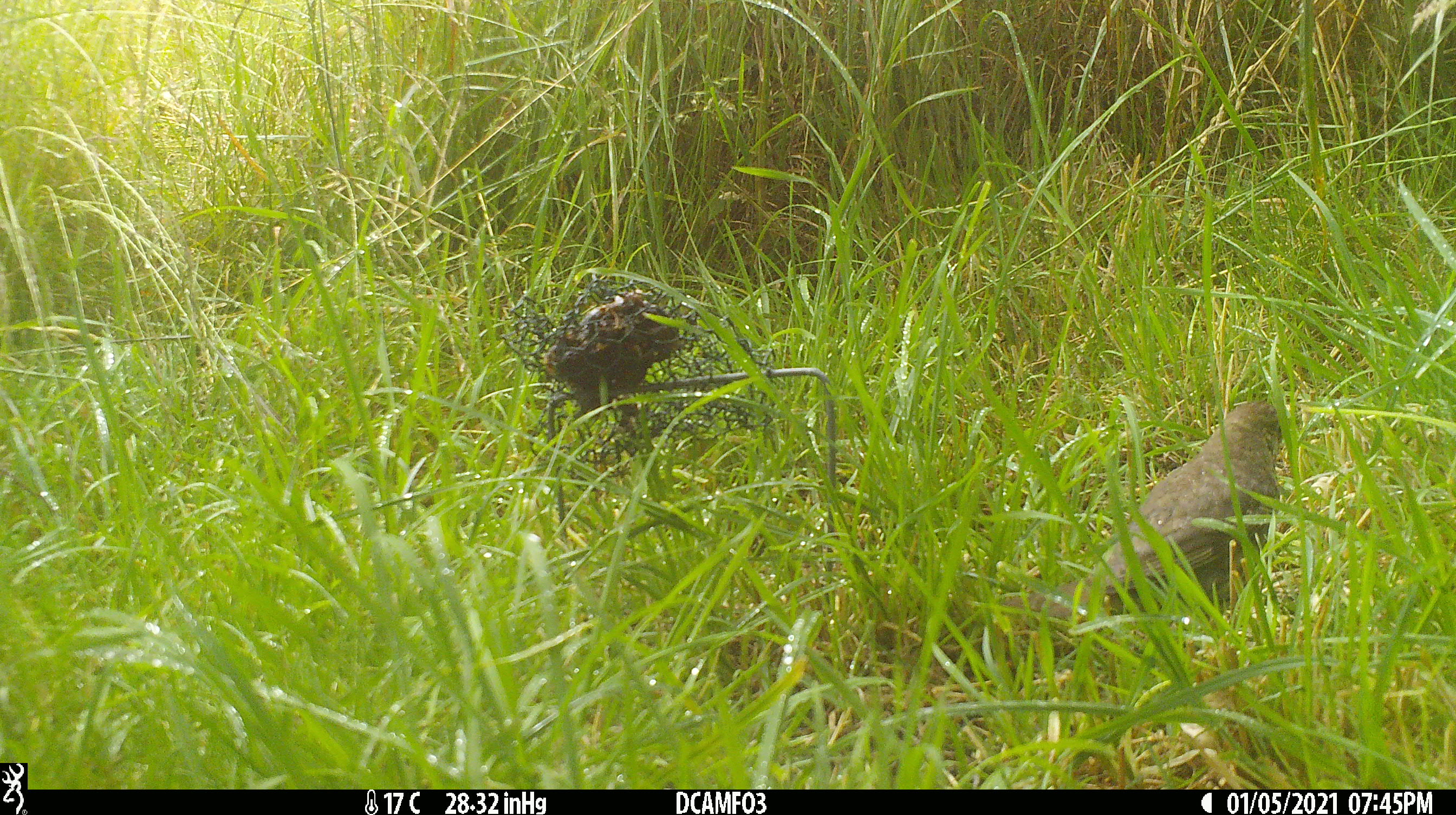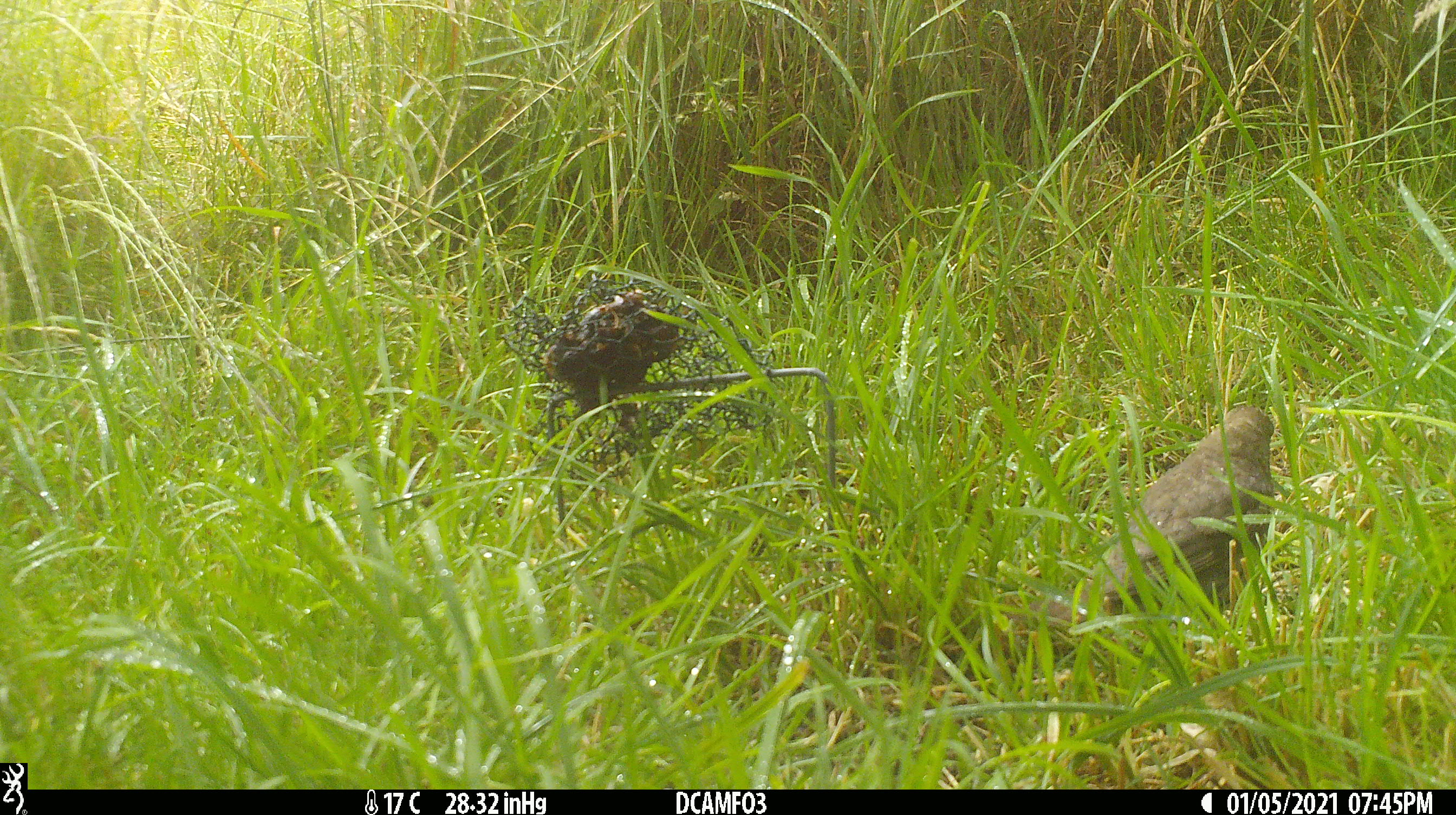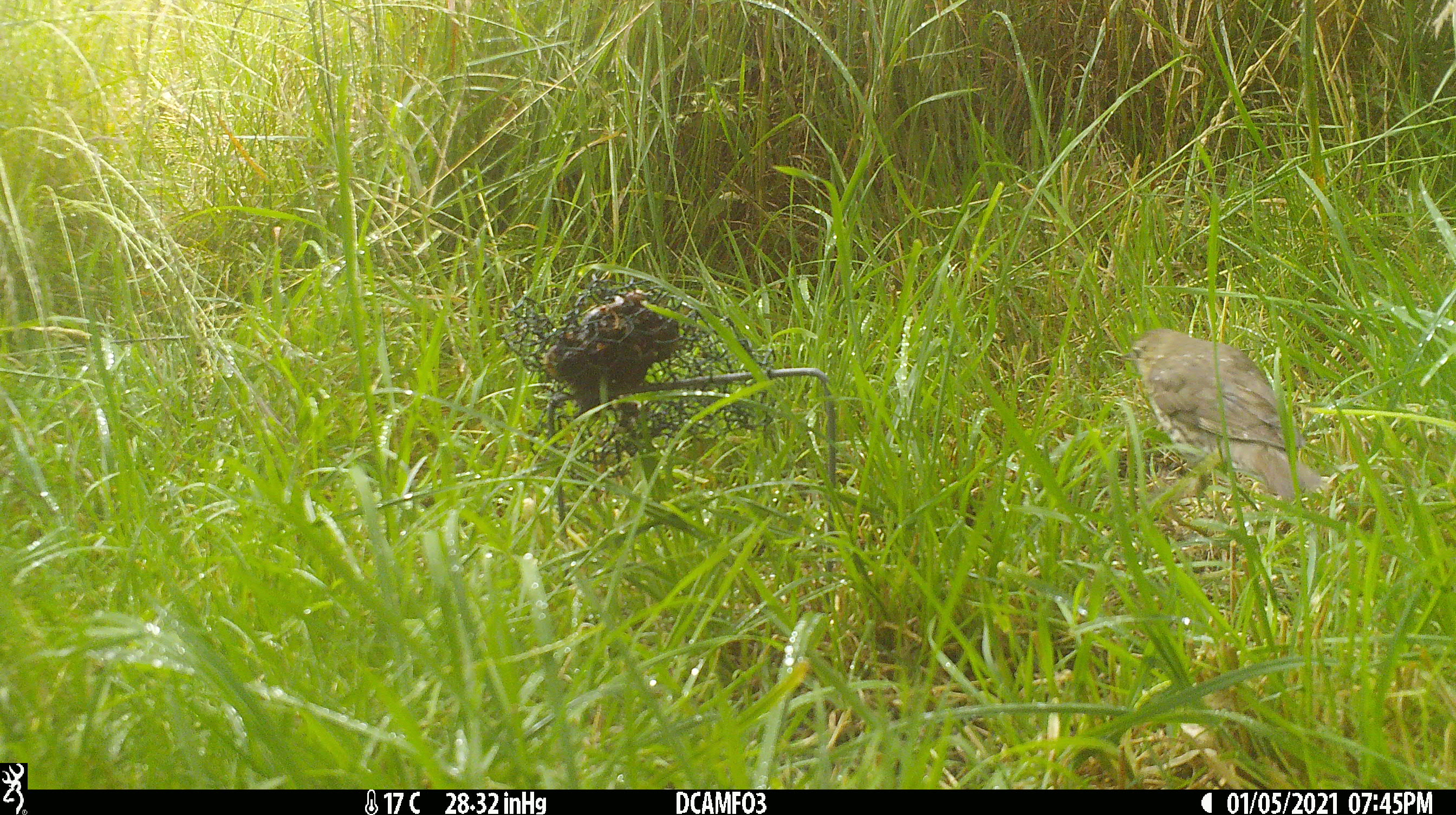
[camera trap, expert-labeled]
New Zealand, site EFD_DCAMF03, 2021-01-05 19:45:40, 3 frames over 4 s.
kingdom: Animalia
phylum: Chordata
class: Aves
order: Passeriformes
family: Turdidae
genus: Turdus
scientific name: Turdus philomelos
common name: song thrush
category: thrush